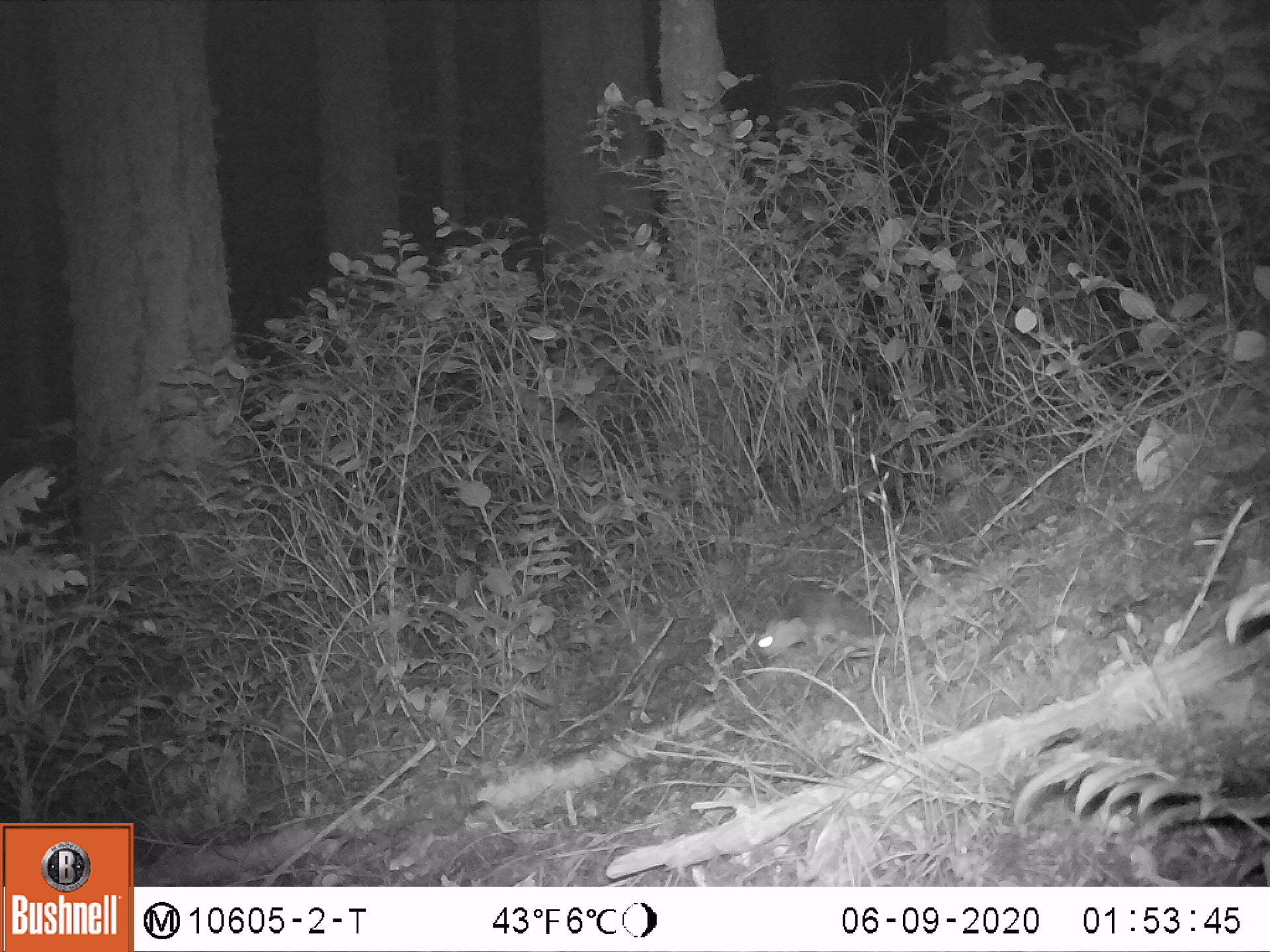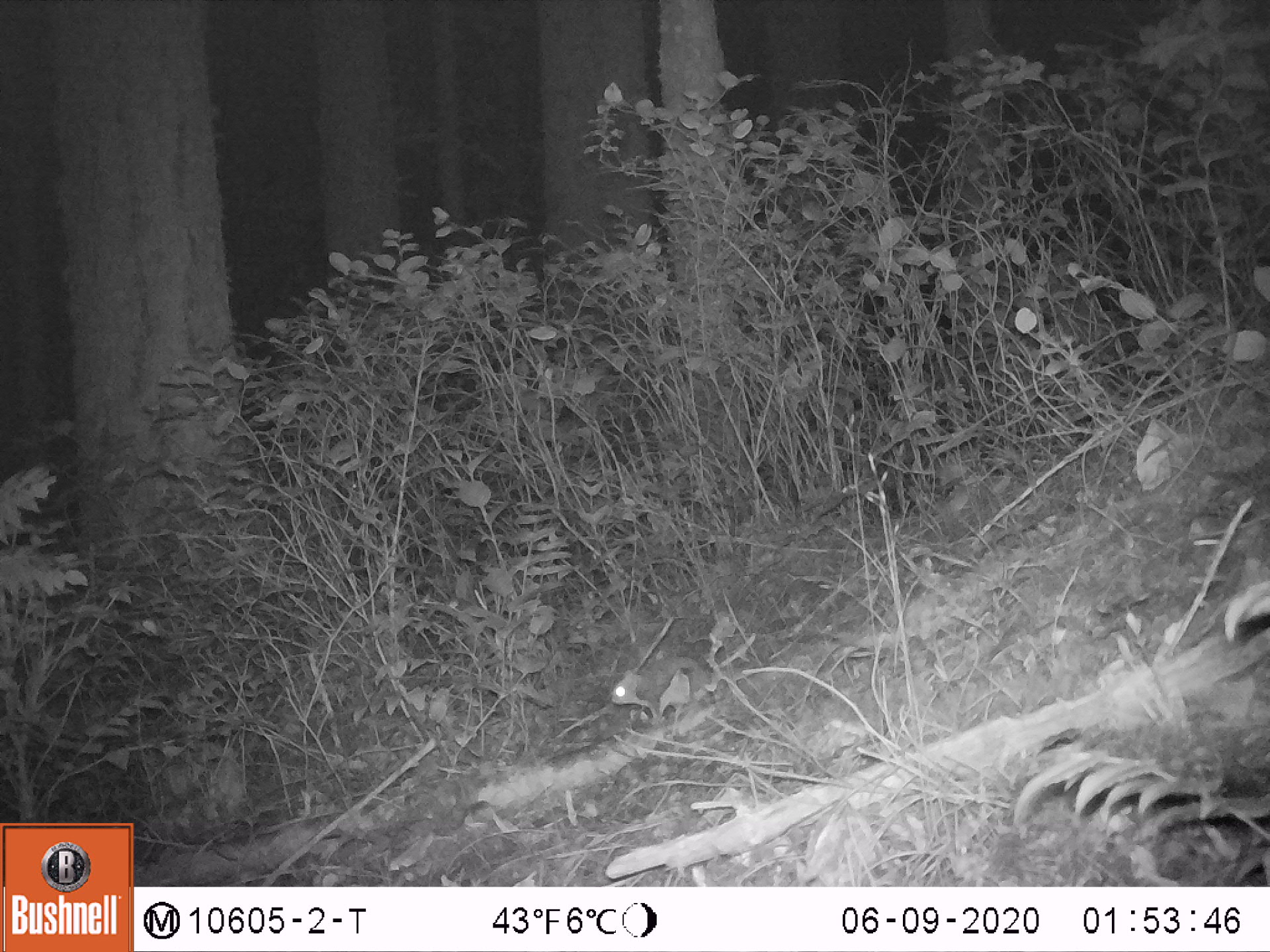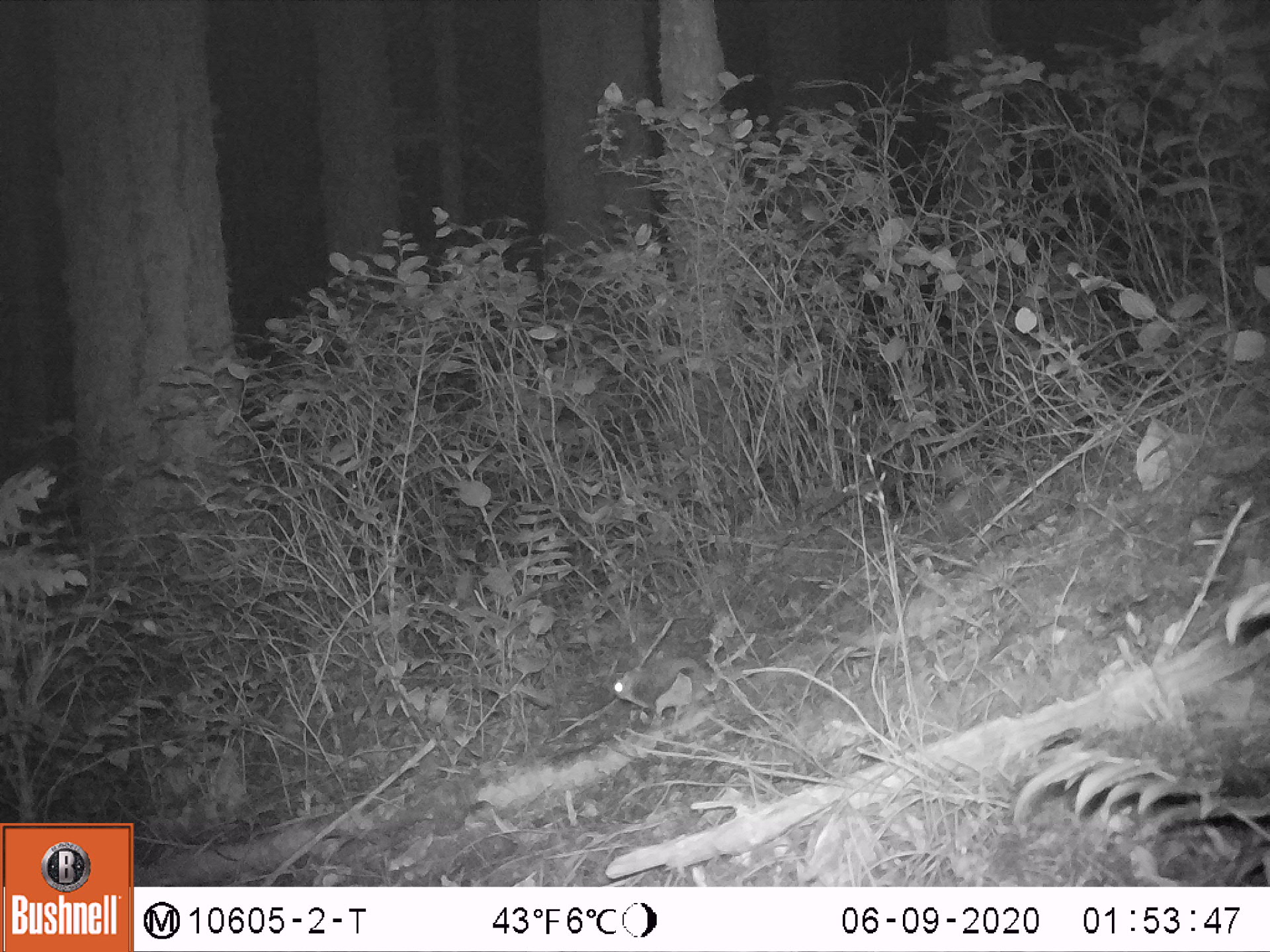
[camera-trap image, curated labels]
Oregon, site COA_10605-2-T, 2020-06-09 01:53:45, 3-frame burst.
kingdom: Animalia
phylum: Chordata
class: Mammalia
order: Rodentia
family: Sciuridae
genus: Glaucomys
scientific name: Glaucomys oregonensis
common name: humboldt's flying squirrel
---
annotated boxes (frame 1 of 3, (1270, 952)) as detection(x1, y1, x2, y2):
humboldt's flying squirrel: detection(745, 566, 916, 668)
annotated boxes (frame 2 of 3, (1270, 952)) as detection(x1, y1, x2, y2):
humboldt's flying squirrel: detection(595, 606, 768, 742)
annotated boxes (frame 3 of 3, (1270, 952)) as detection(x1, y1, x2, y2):
humboldt's flying squirrel: detection(606, 631, 764, 737)